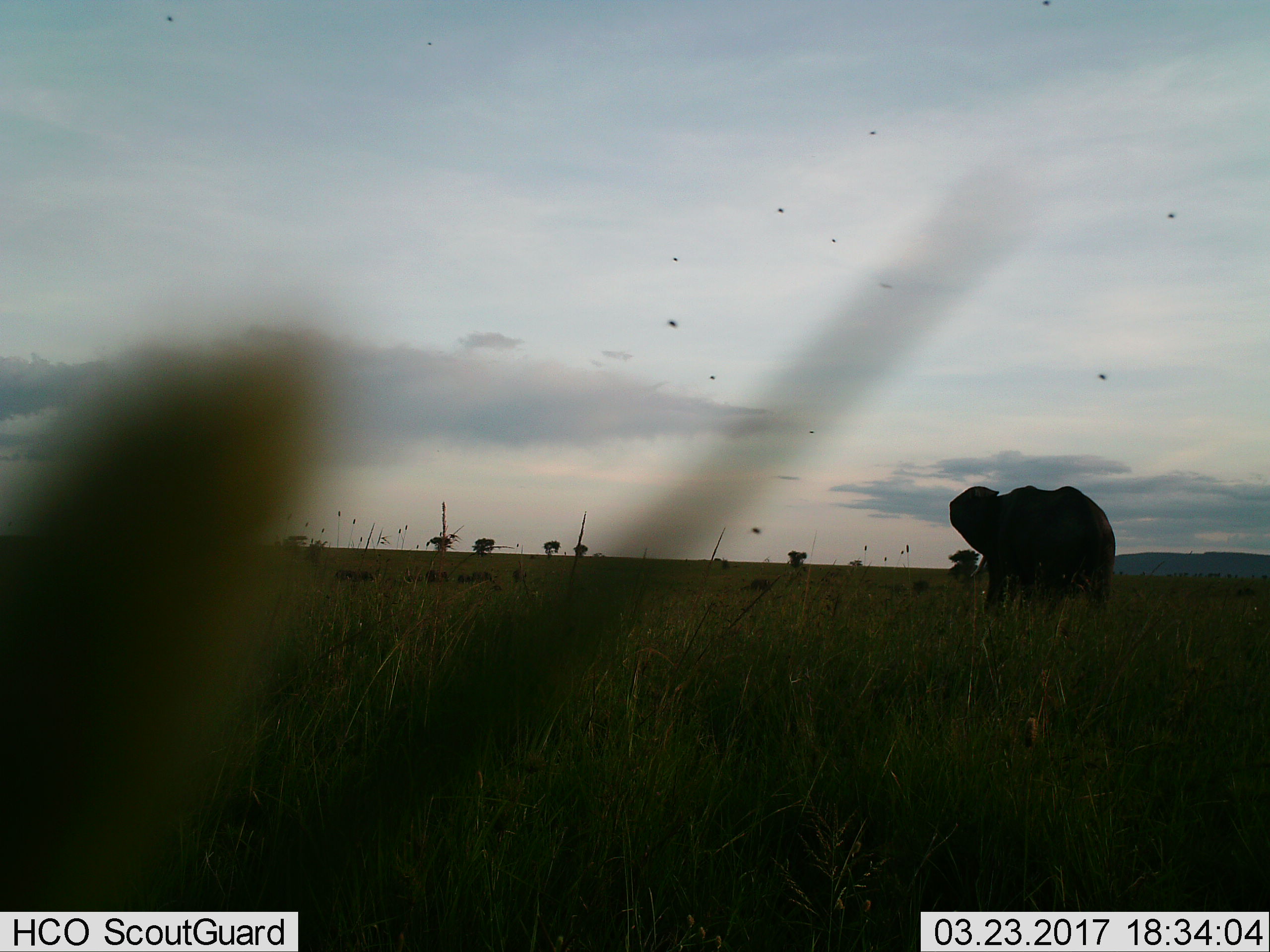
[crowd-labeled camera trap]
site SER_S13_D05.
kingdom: Animalia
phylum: Chordata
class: Mammalia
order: Proboscidea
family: Elephantidae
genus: Loxodonta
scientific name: Loxodonta africana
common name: african bush elephant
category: elephant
Elephant (african bush elephant) (Loxodonta africana), count 1. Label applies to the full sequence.